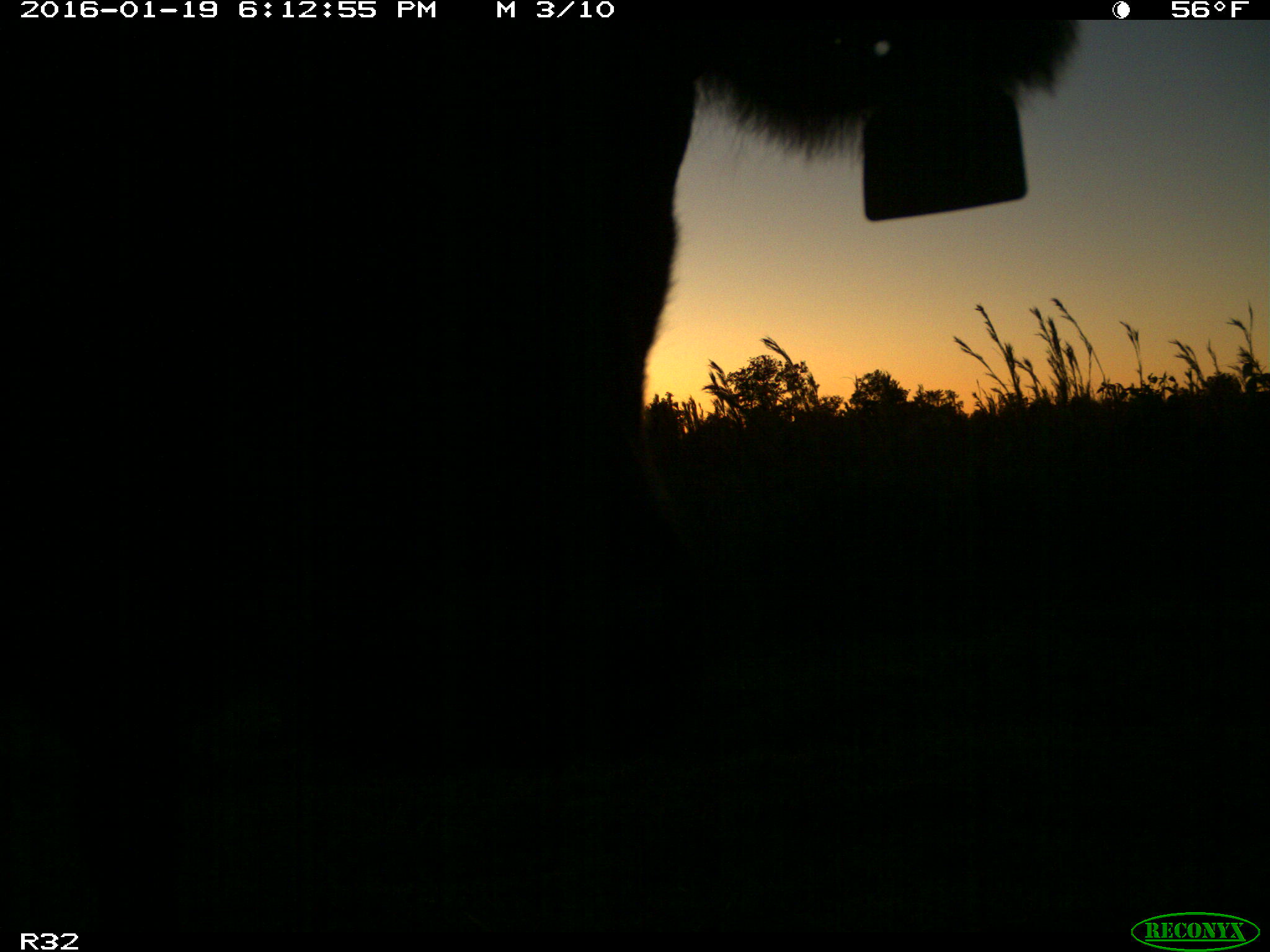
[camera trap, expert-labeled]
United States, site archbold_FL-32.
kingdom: Animalia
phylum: Chordata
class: Mammalia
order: Artiodactyla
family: Bovidae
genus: Bos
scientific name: Bos taurus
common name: domestic cow